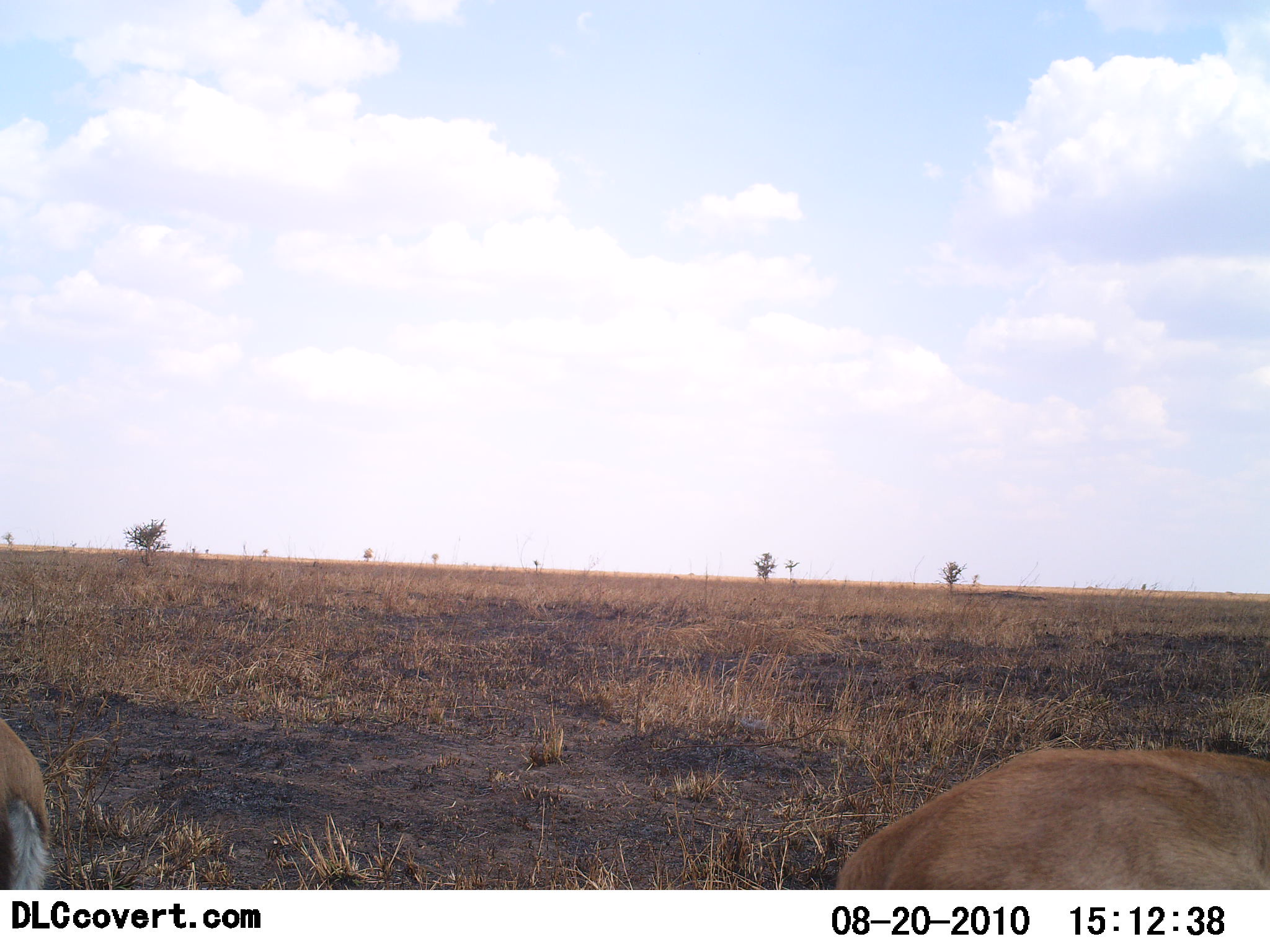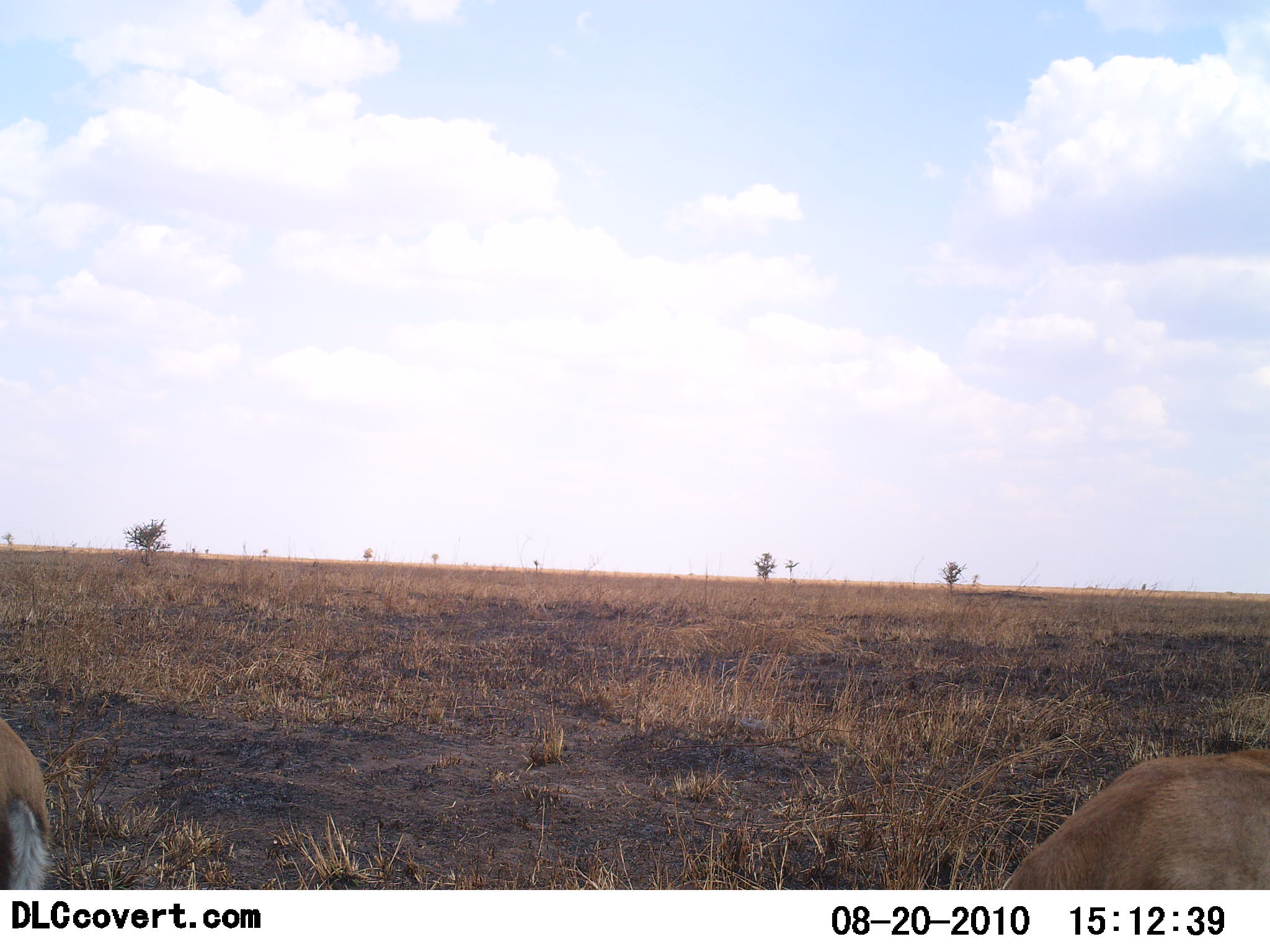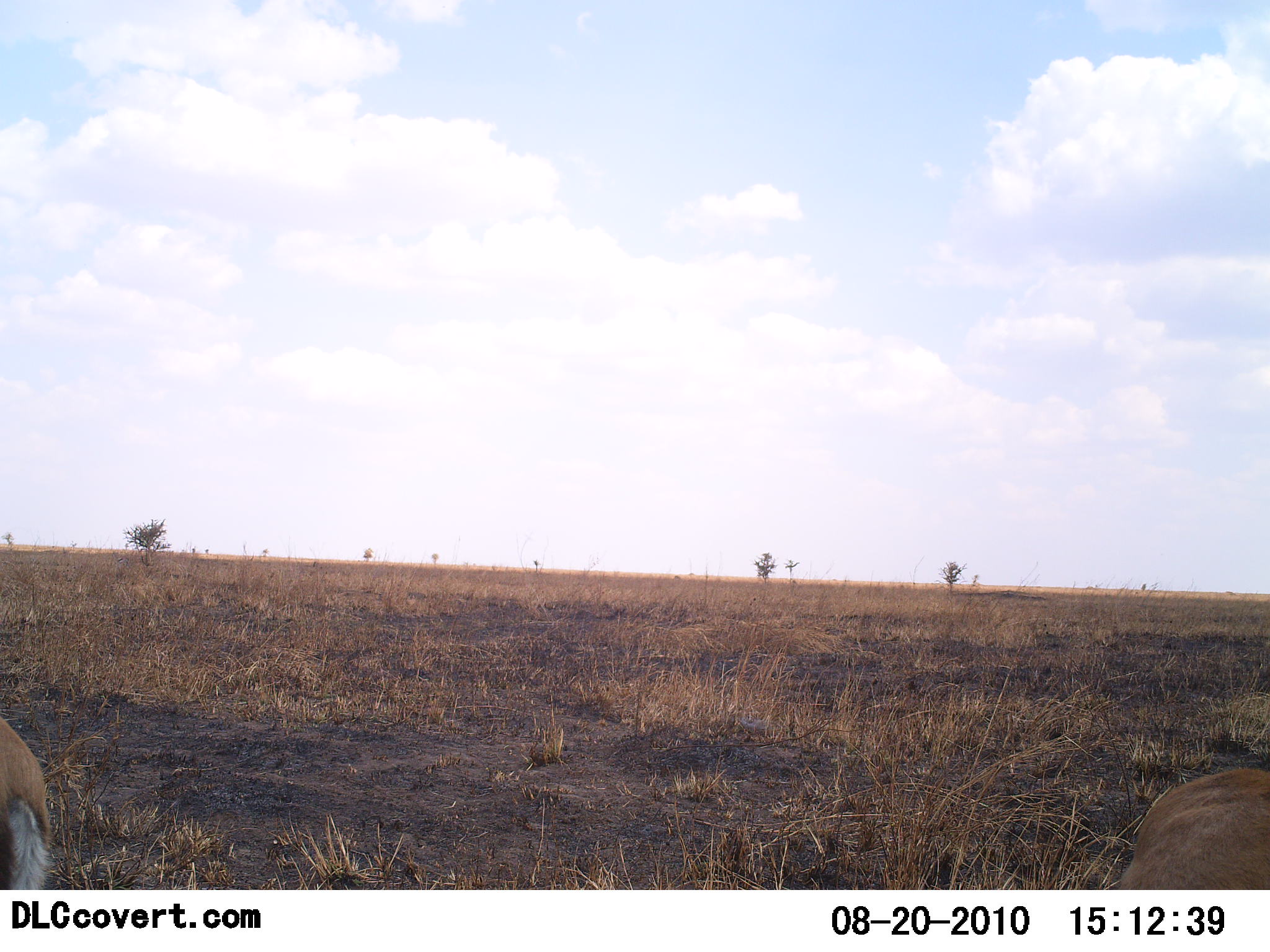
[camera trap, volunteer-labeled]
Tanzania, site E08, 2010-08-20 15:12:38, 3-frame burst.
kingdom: Animalia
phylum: Chordata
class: Mammalia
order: Artiodactyla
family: Bovidae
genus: Eudorcas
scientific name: Eudorcas thomsonii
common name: thomson's gazelle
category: gazellethomsons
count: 2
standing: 100%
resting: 17%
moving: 0%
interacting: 0%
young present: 0%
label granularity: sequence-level